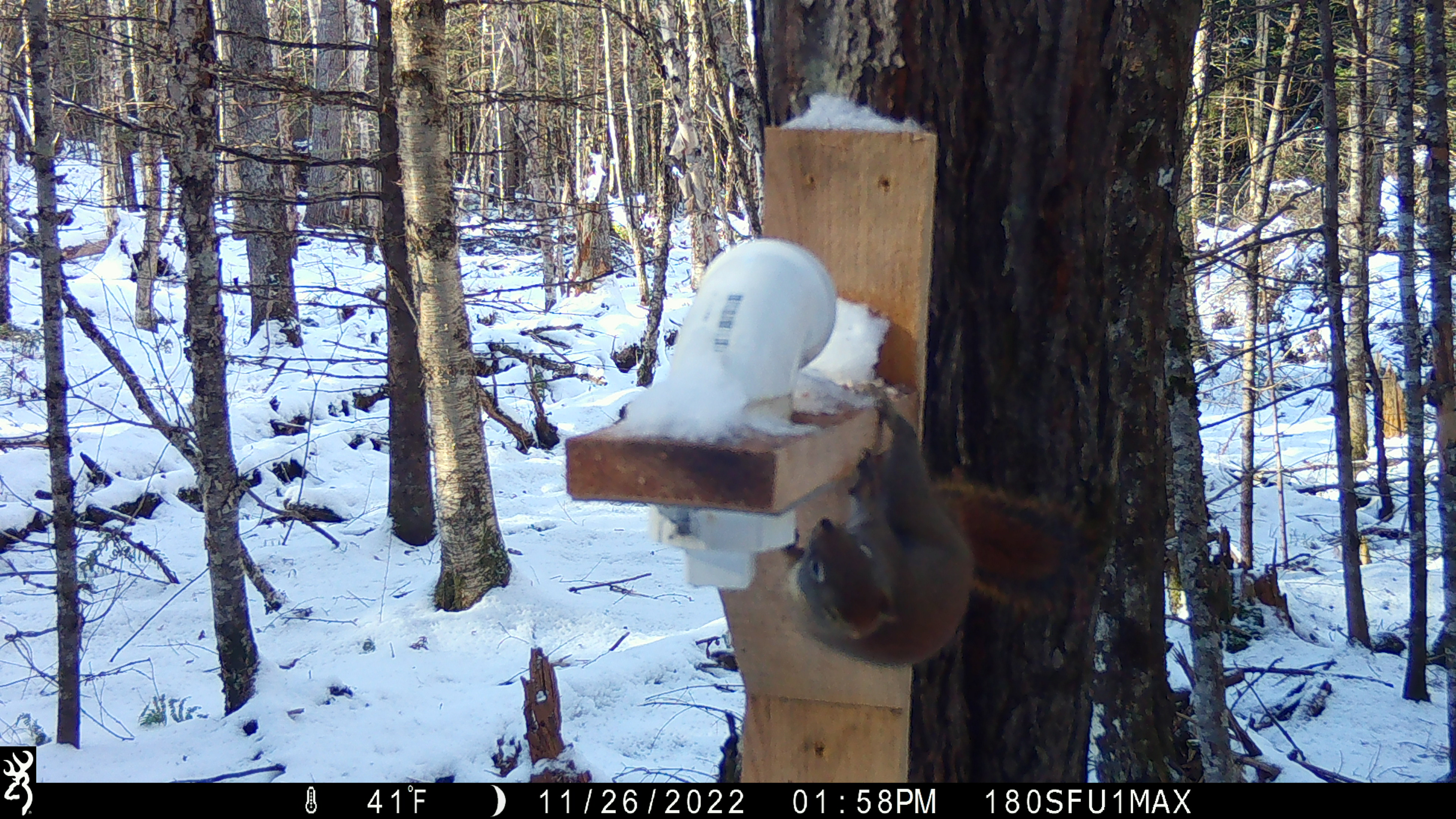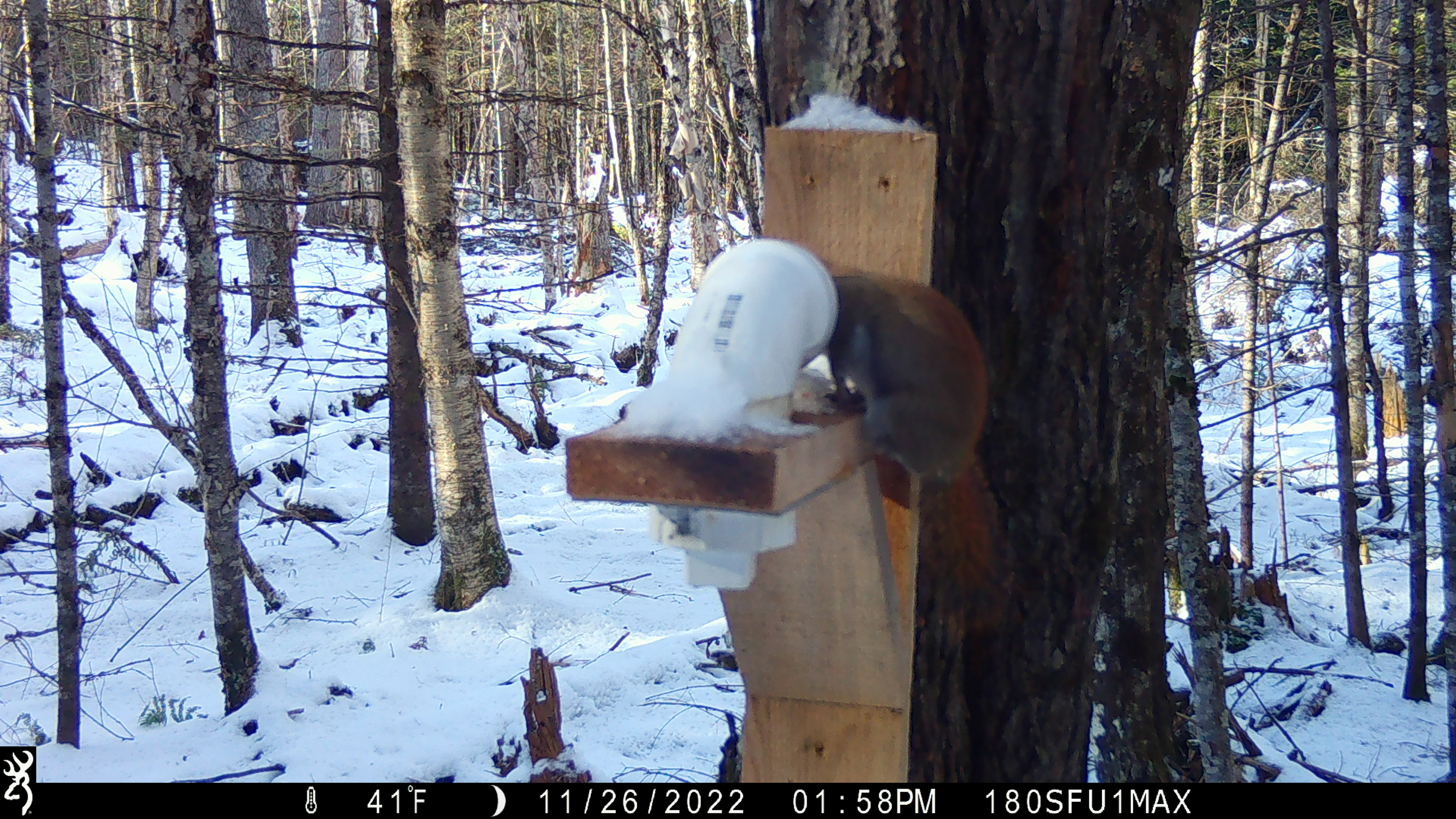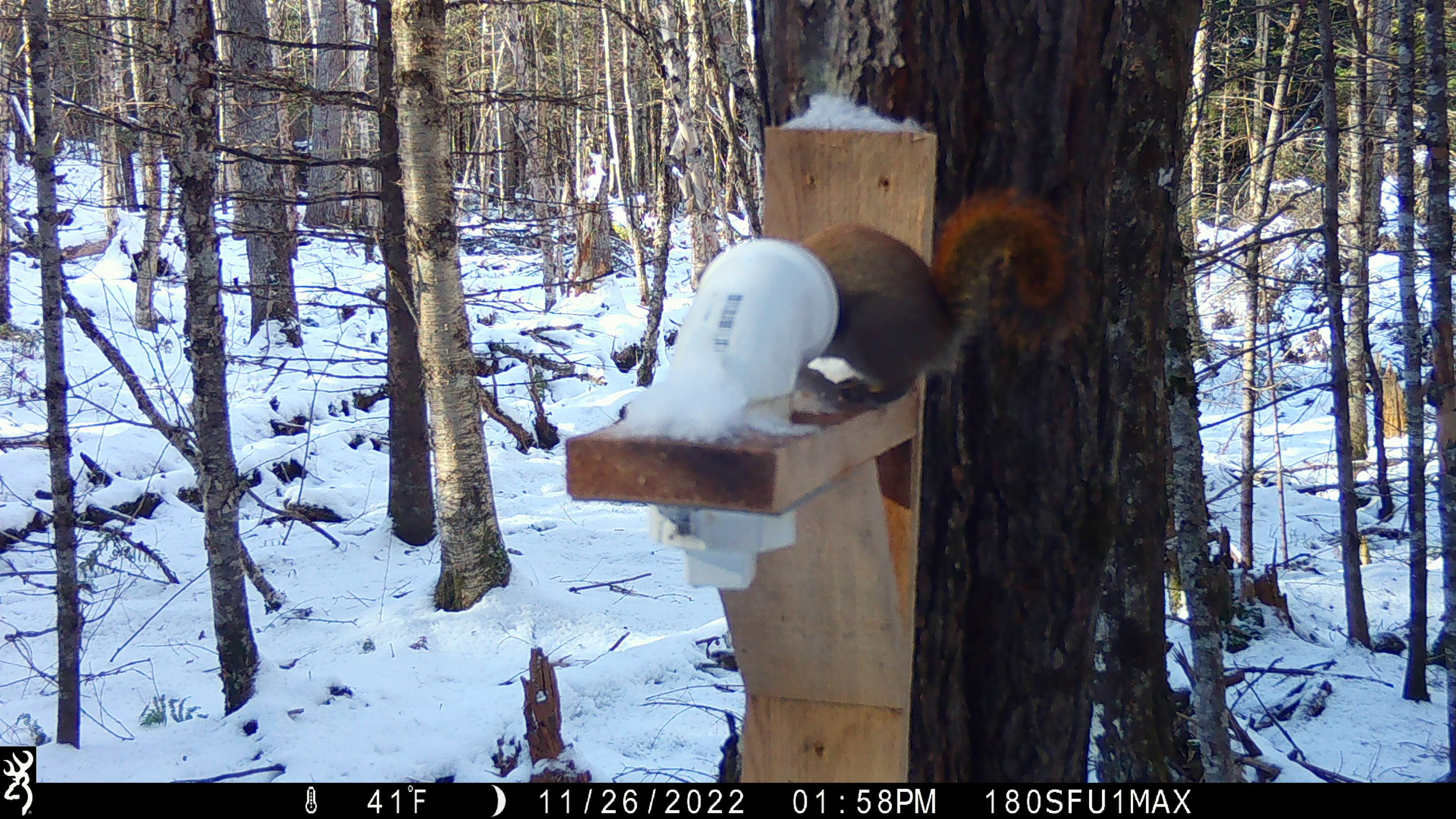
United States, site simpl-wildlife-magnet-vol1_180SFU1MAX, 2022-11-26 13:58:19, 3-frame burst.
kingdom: Animalia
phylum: Chordata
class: Mammalia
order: Rodentia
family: Sciuridae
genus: Tamiasciurus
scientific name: Tamiasciurus hudsonicus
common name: red squirrel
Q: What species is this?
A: Red squirrel (Tamiasciurus hudsonicus).